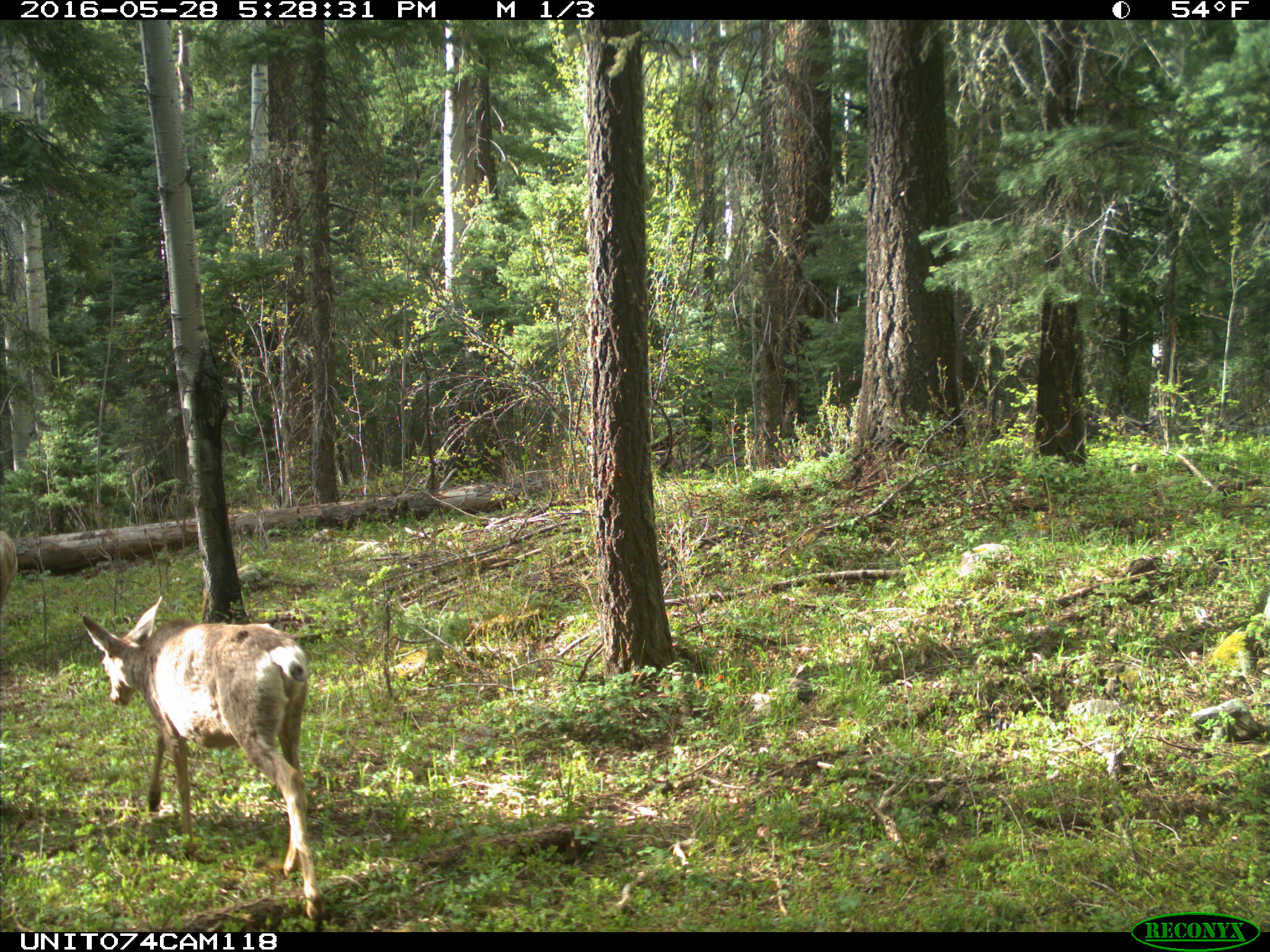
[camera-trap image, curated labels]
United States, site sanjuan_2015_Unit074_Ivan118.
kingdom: Animalia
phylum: Chordata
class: Mammalia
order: Artiodactyla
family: Cervidae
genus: Odocoileus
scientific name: Odocoileus hemionus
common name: mule deer